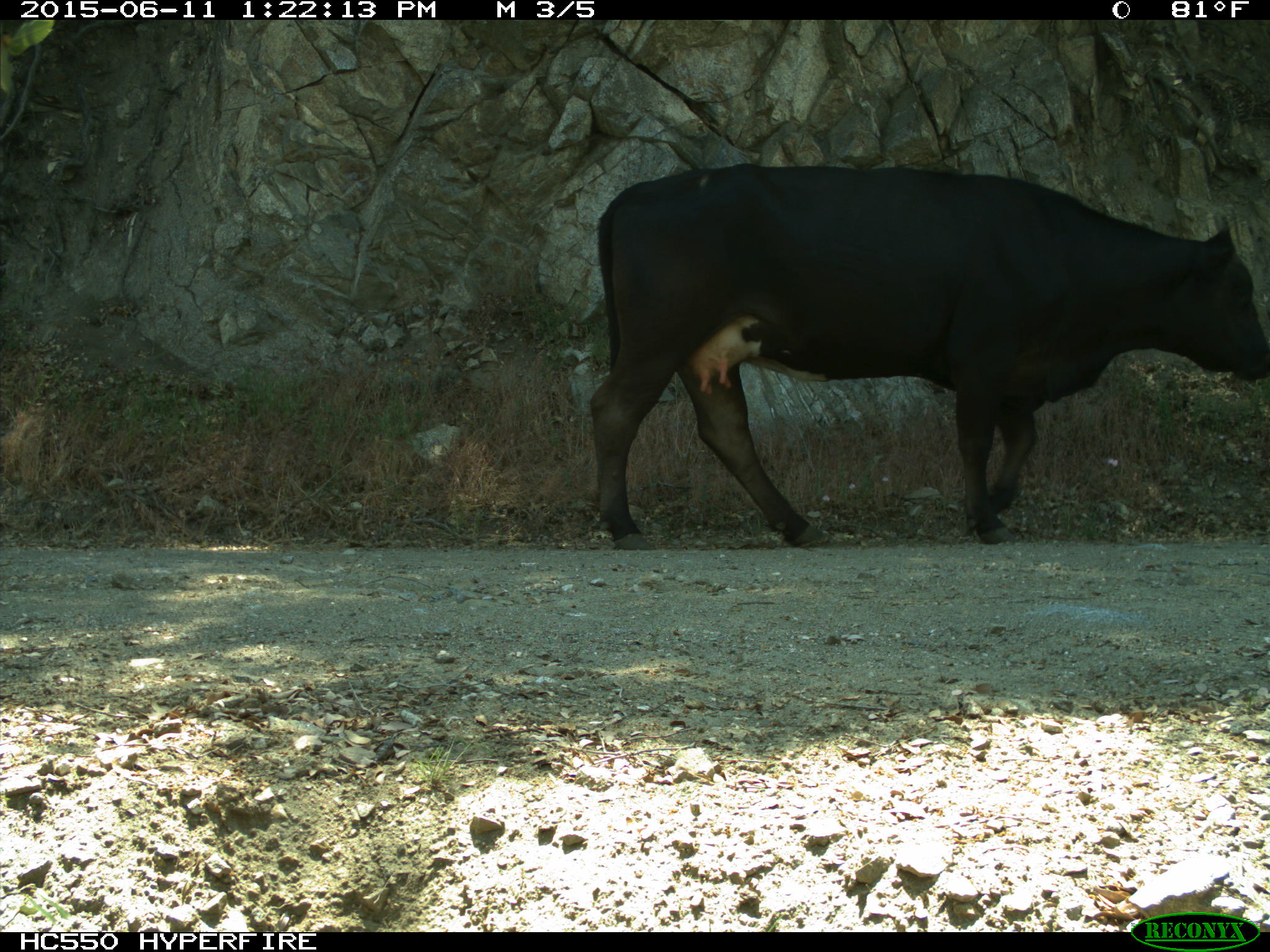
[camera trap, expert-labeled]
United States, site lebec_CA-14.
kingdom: Animalia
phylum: Chordata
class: Mammalia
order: Artiodactyla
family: Bovidae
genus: Bos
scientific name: Bos taurus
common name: domestic cow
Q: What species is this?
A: Bos taurus (domestic cow).